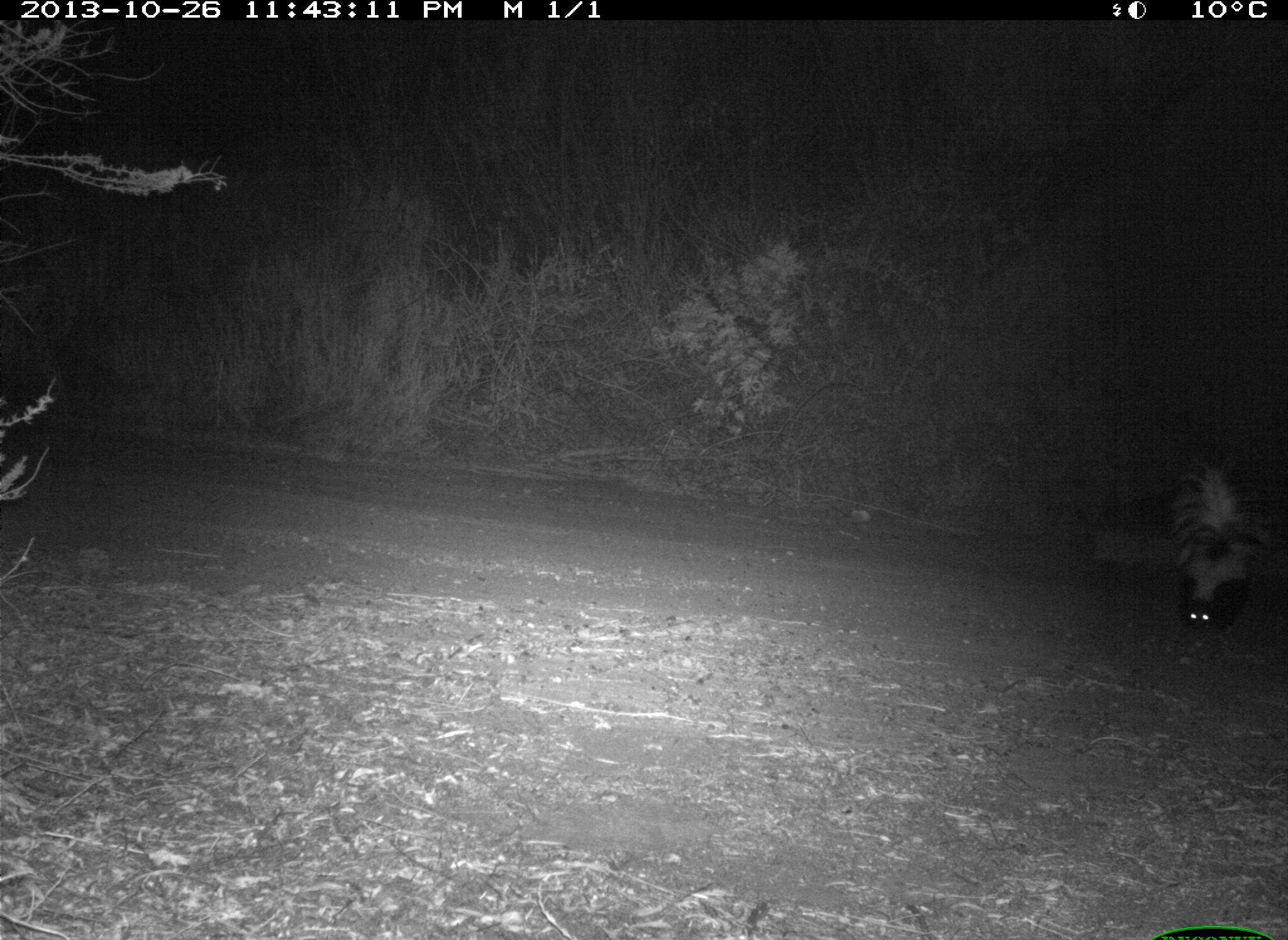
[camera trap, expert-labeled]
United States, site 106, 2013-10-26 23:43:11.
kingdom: Animalia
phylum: Chordata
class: Mammalia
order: Carnivora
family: Mephitidae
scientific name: Mephitidae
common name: skunk